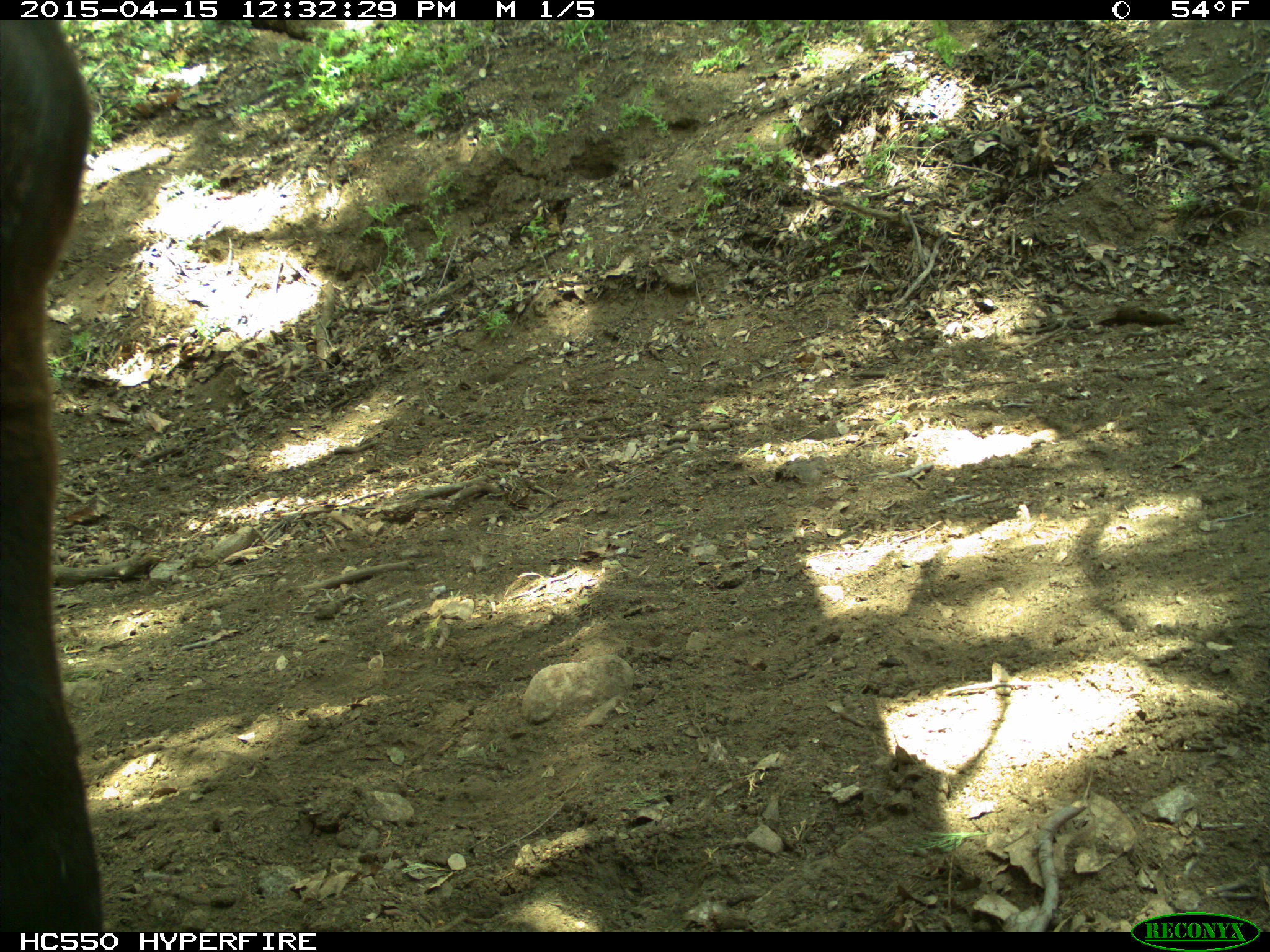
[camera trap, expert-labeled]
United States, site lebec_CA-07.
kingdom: Animalia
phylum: Chordata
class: Mammalia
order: Artiodactyla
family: Bovidae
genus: Bos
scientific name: Bos taurus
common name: domestic cow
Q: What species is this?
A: Bos taurus (domestic cow).